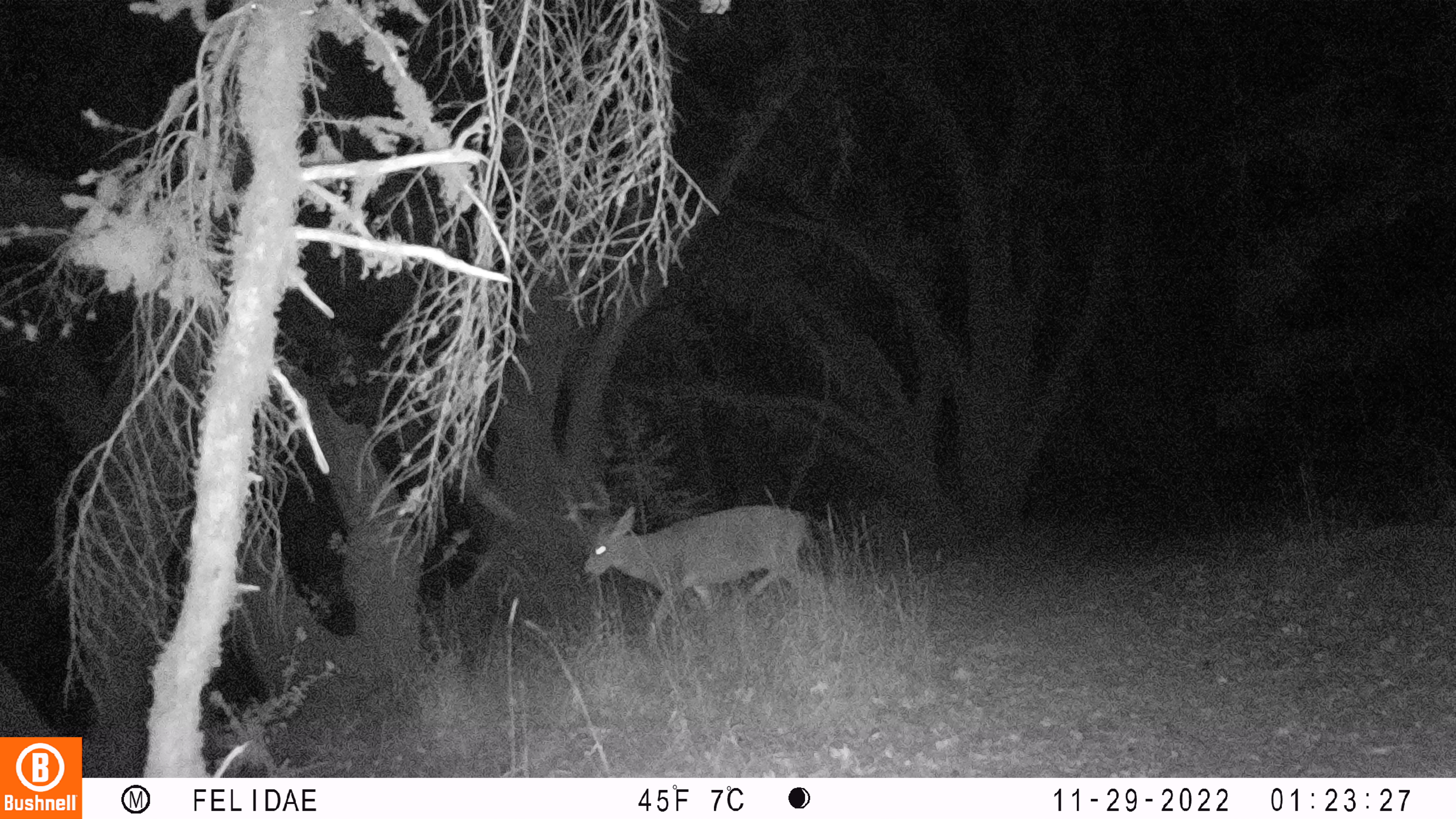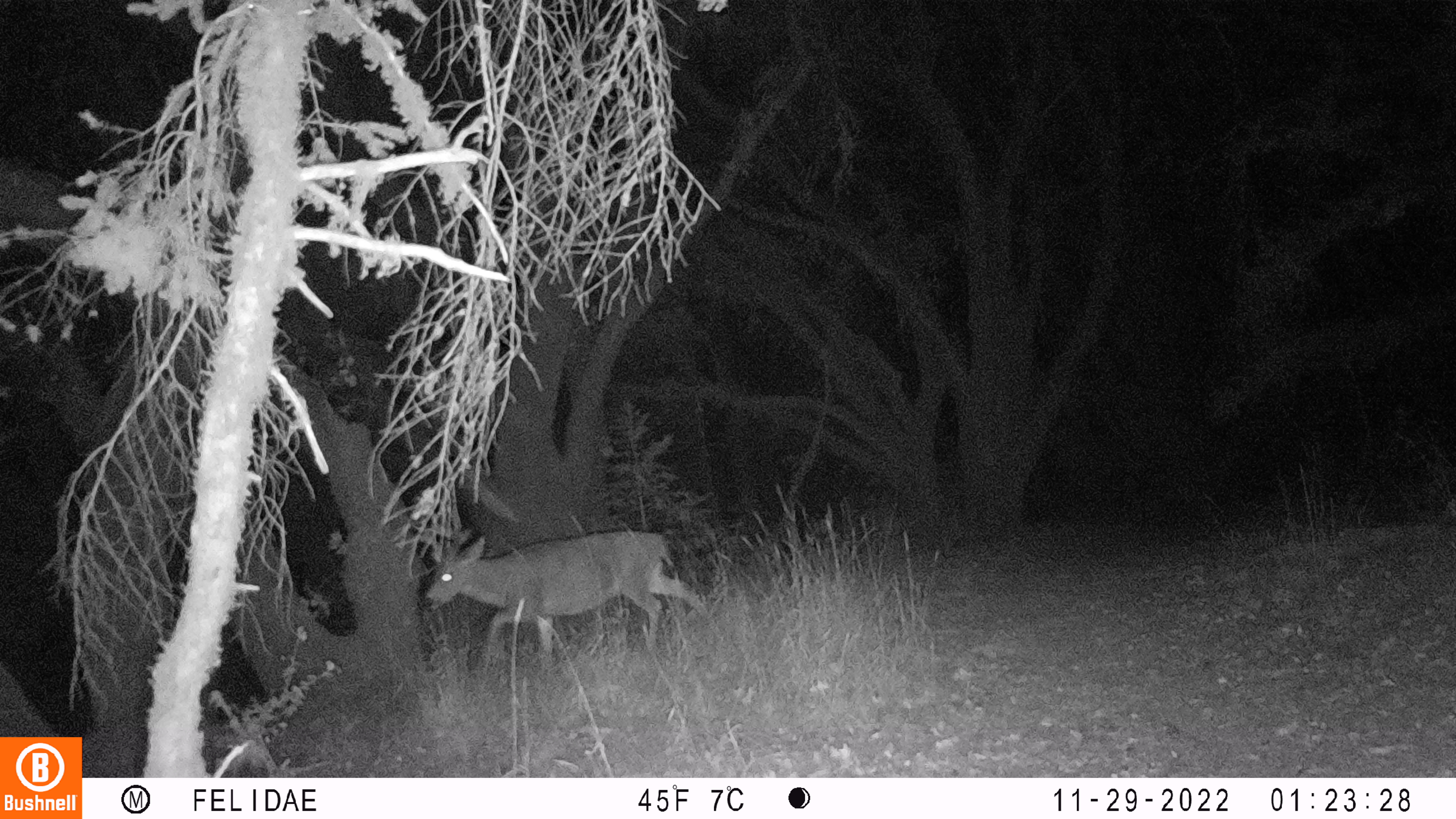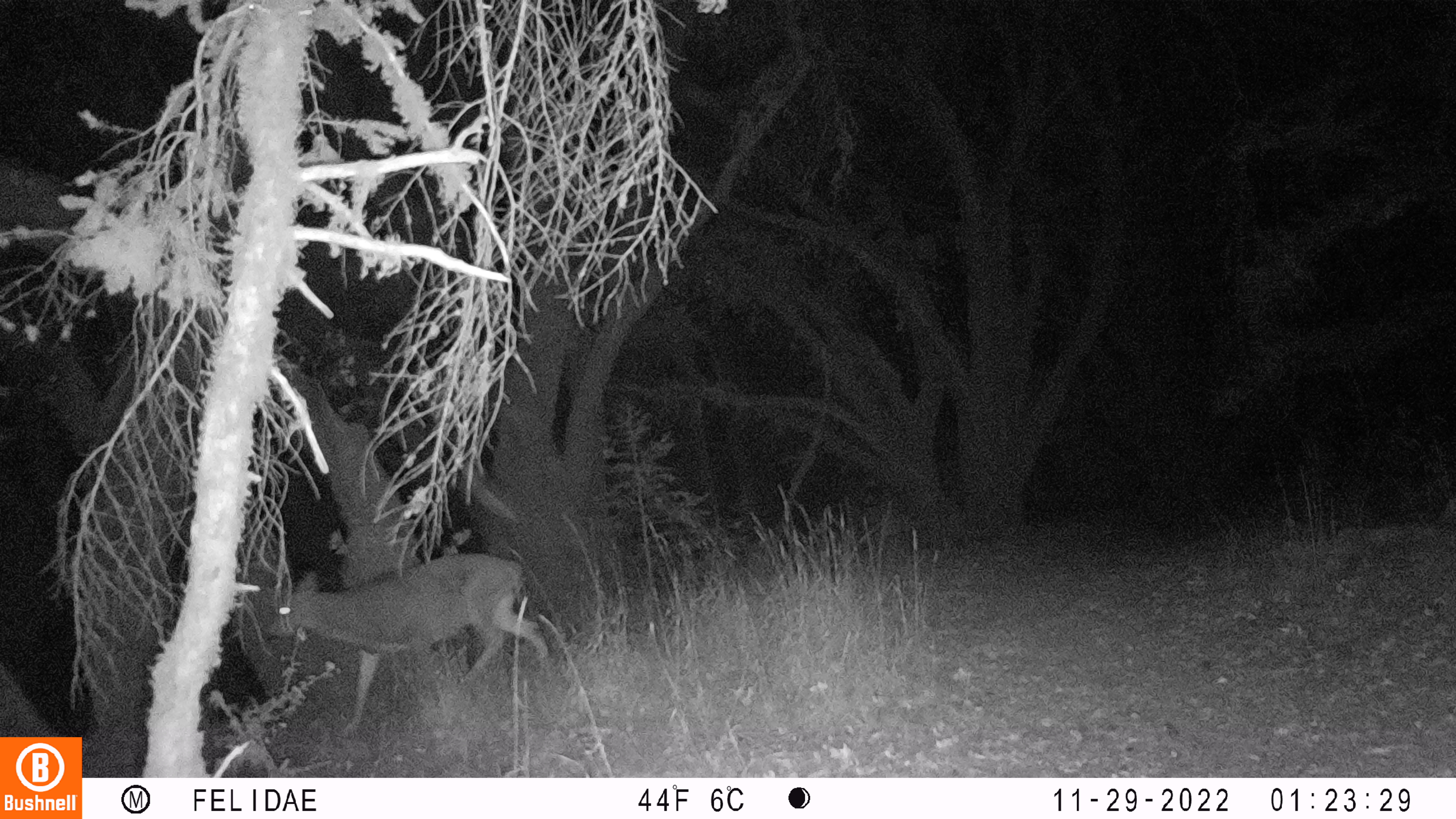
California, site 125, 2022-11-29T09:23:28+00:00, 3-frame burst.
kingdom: Animalia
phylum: Chordata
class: Mammalia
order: Artiodactyla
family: Cervidae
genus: Odocoileus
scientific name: Odocoileus hemionus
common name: mule deer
Mule deer (Odocoileus hemionus).